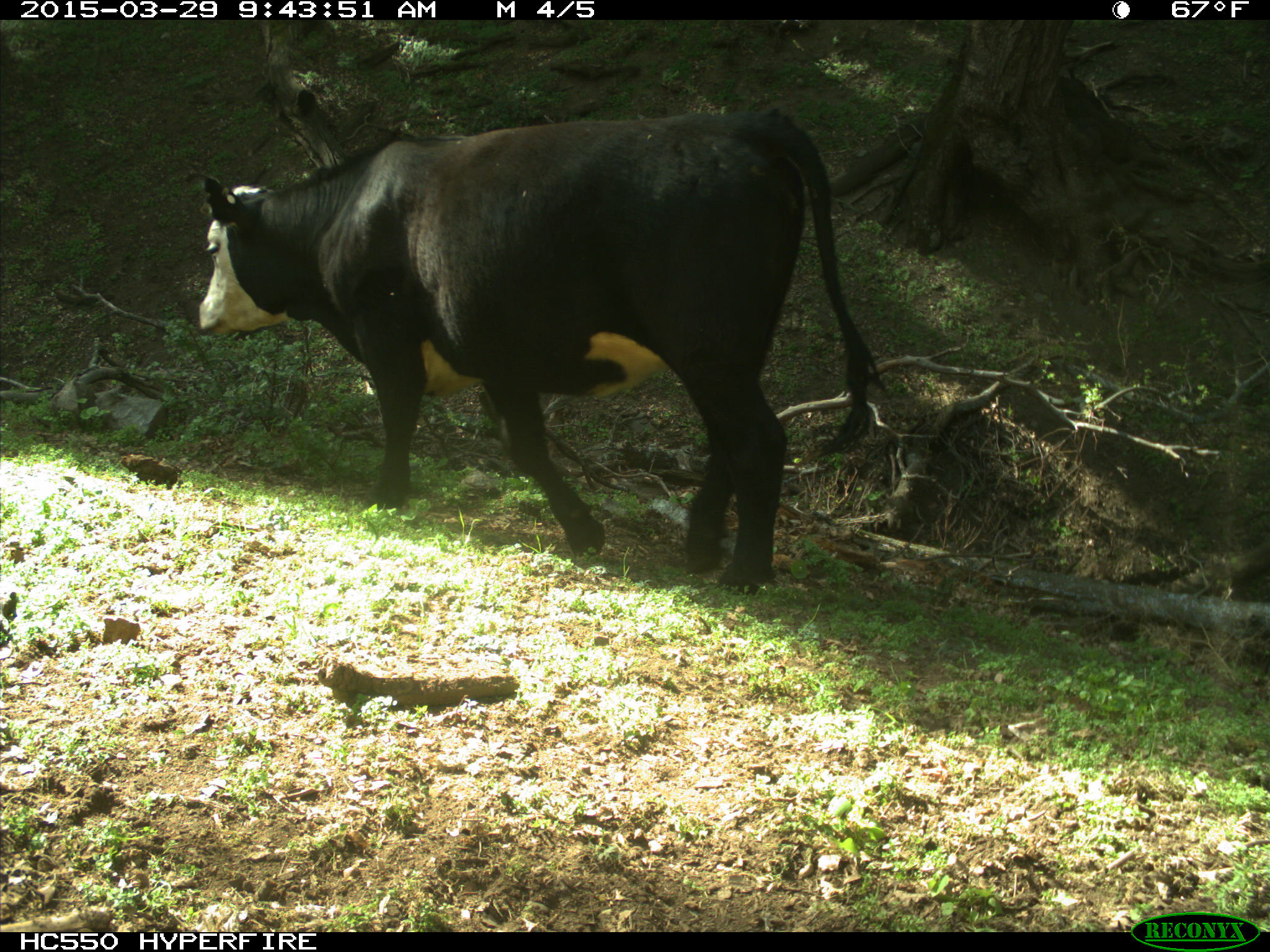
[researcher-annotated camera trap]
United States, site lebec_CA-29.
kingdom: Animalia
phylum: Chordata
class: Mammalia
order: Artiodactyla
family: Bovidae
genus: Bos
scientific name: Bos taurus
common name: domestic cow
Bos taurus (domestic cow).